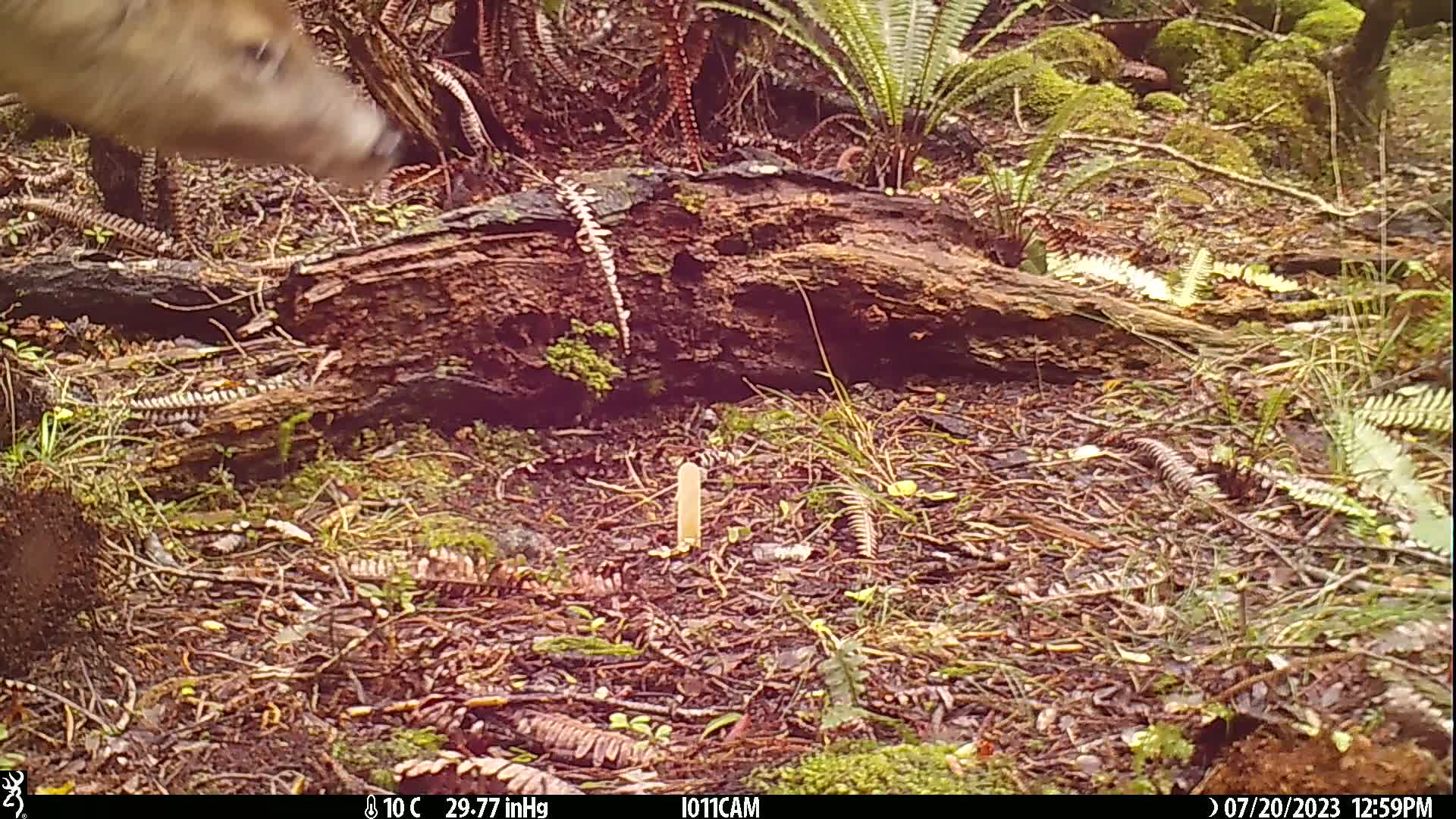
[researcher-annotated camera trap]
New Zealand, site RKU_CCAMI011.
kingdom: Animalia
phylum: Chordata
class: Mammalia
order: Artiodactyla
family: Cervidae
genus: Odocoileus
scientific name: Odocoileus virginianus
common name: white-tailed deer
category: white tailed deer